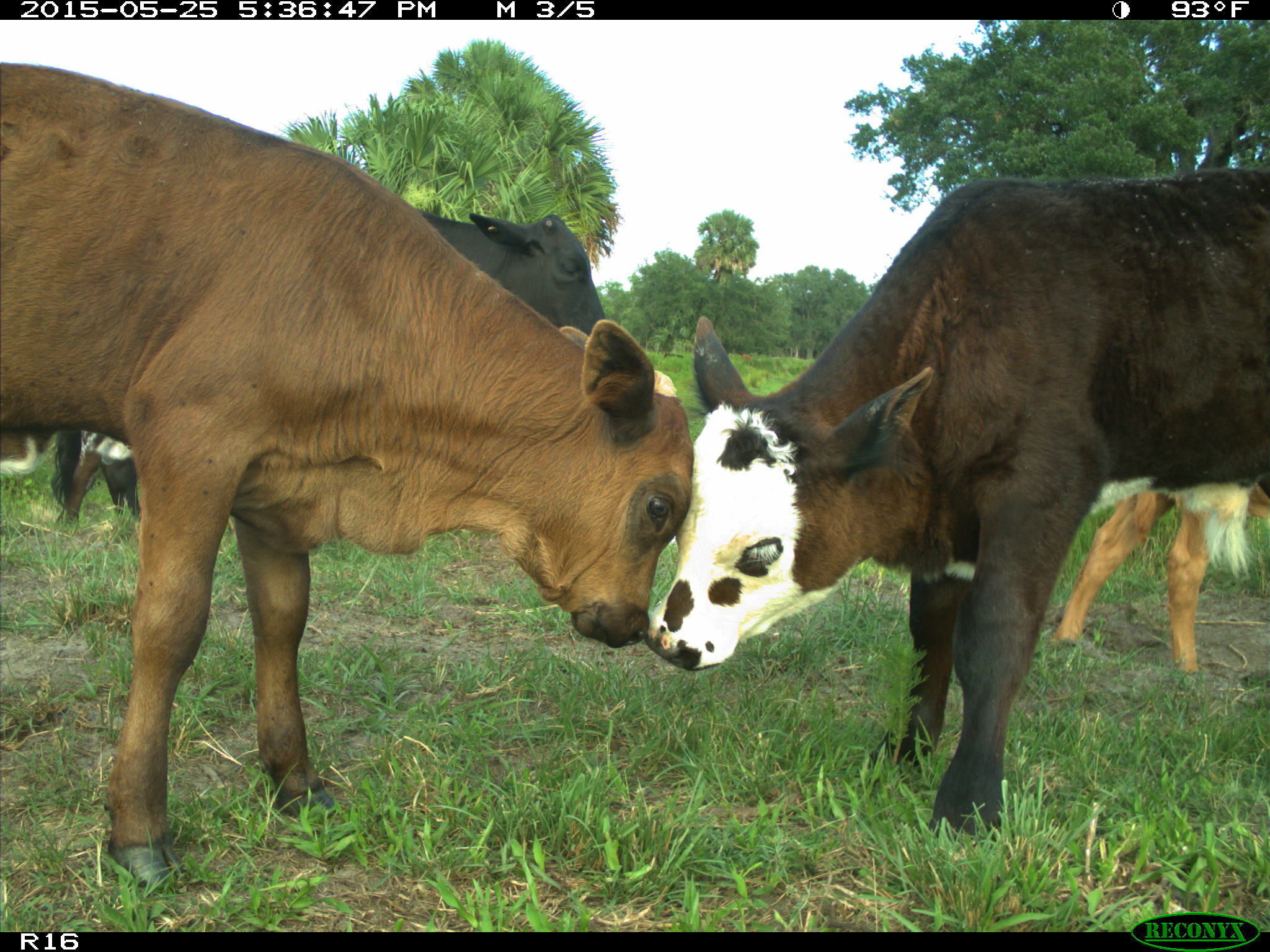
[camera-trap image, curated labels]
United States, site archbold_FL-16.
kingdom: Animalia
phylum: Chordata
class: Mammalia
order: Artiodactyla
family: Bovidae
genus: Bos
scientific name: Bos taurus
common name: domestic cow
Bos taurus (domestic cow).